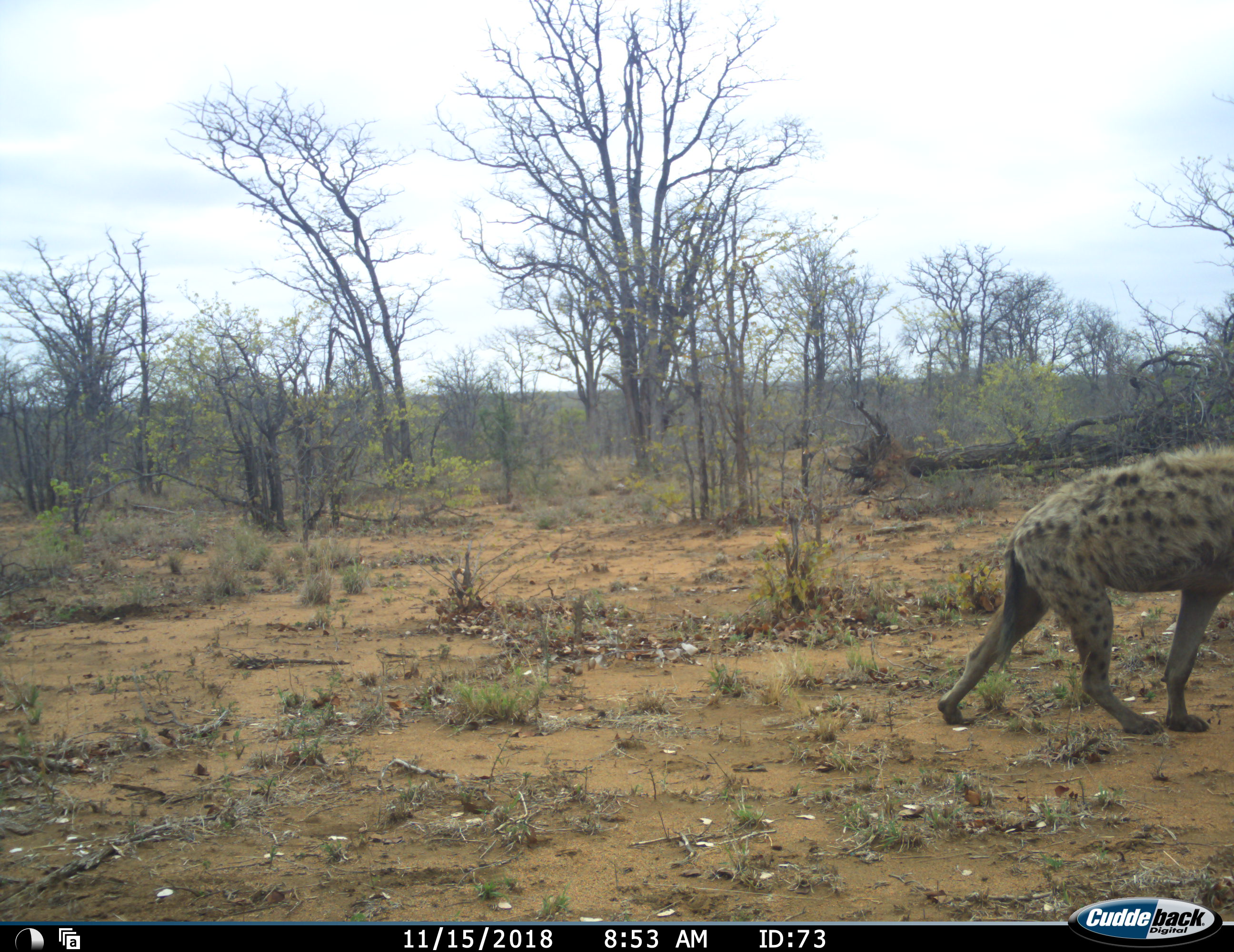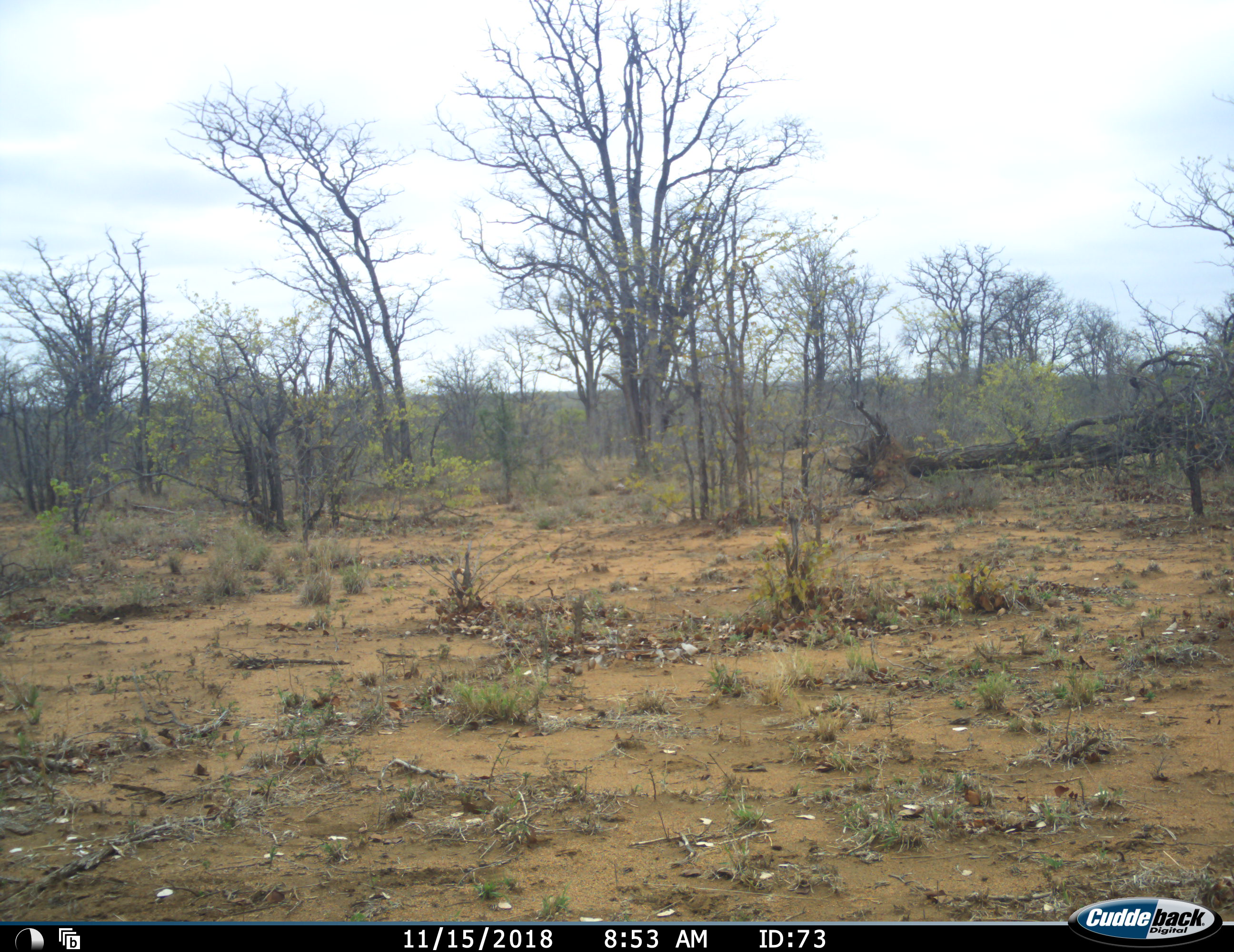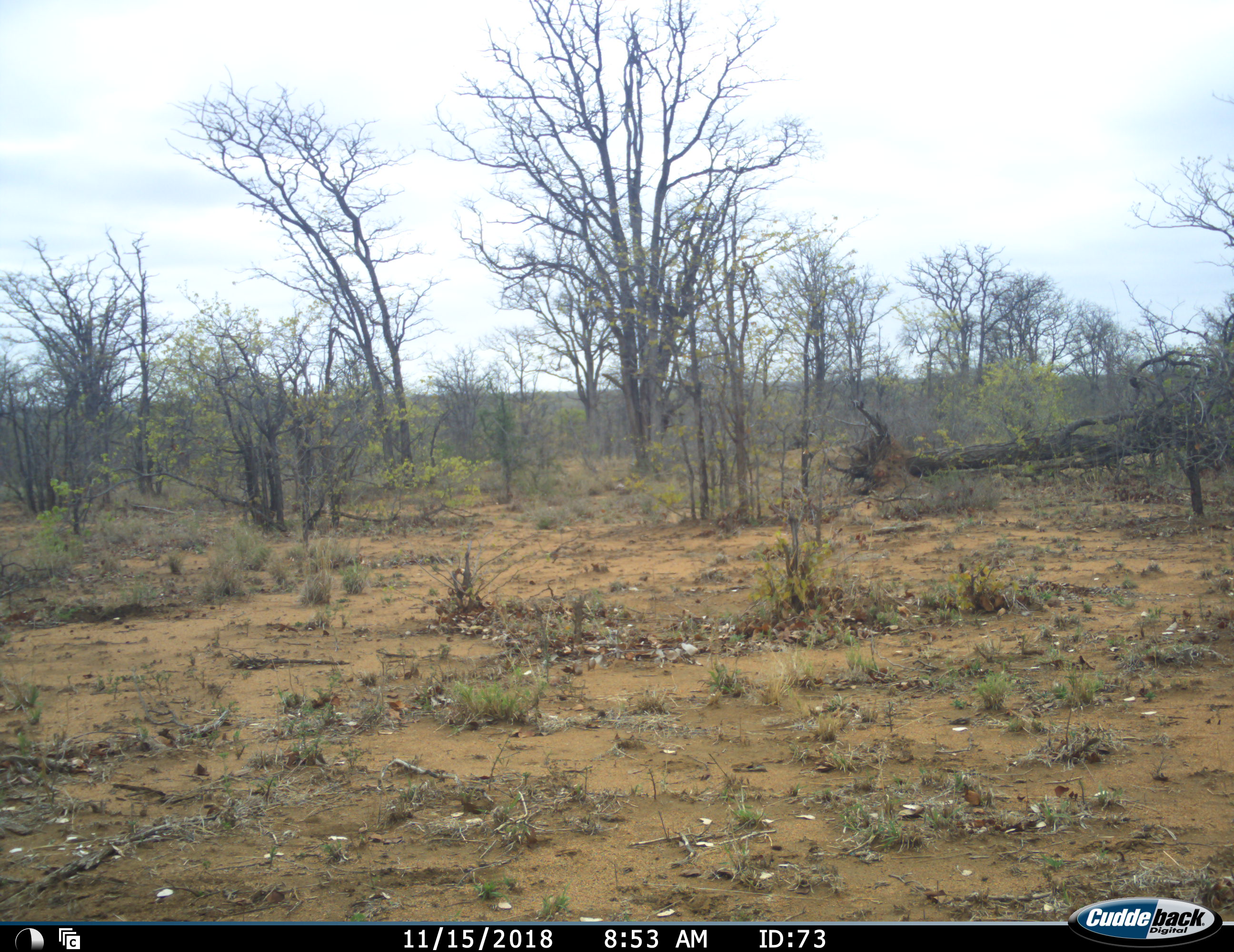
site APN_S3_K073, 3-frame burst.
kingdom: Animalia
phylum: Chordata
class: Mammalia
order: Carnivora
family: Hyaenidae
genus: Crocuta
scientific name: Crocuta crocuta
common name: spotted hyena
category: hyenaspotted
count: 1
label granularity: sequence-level